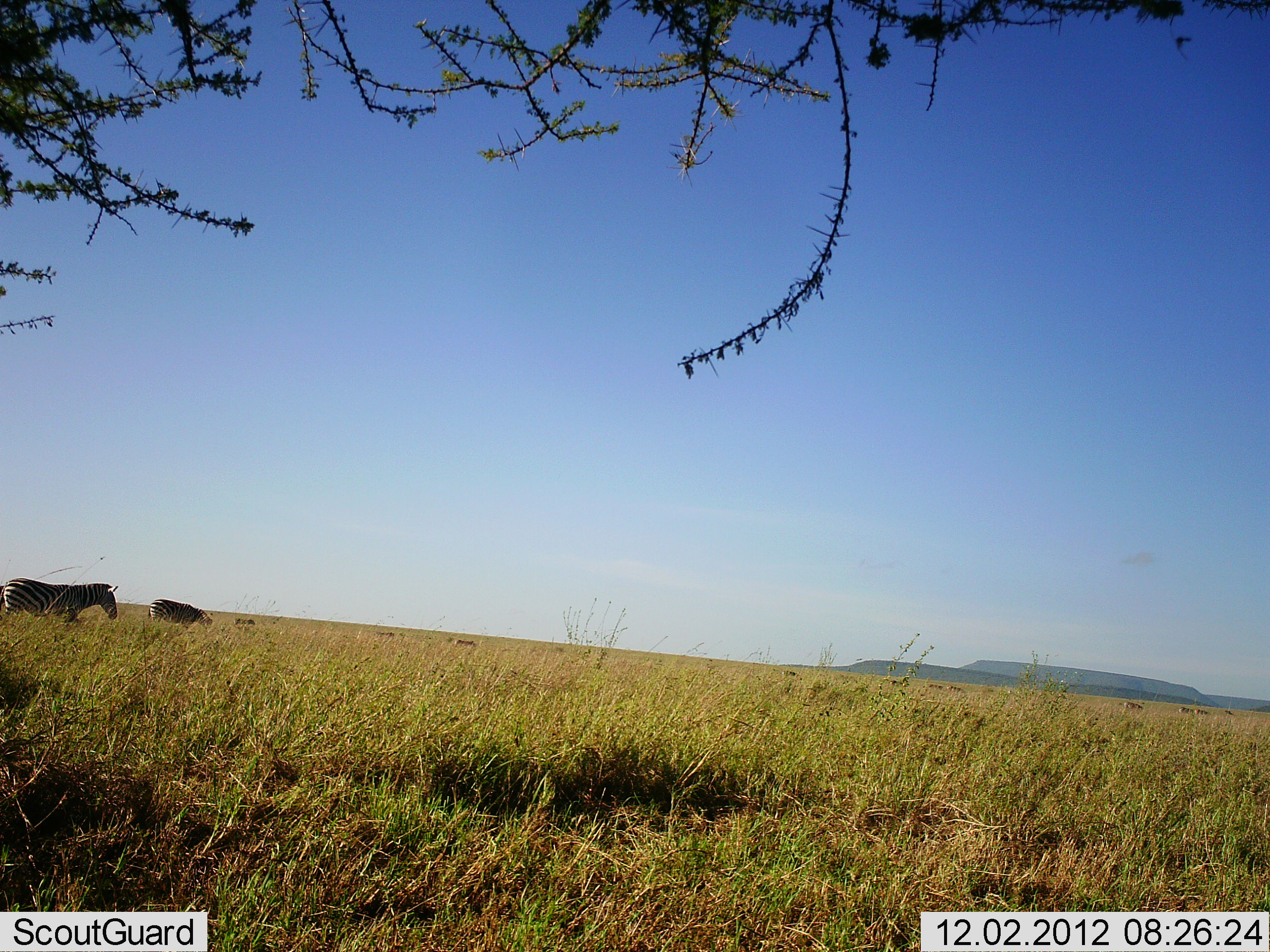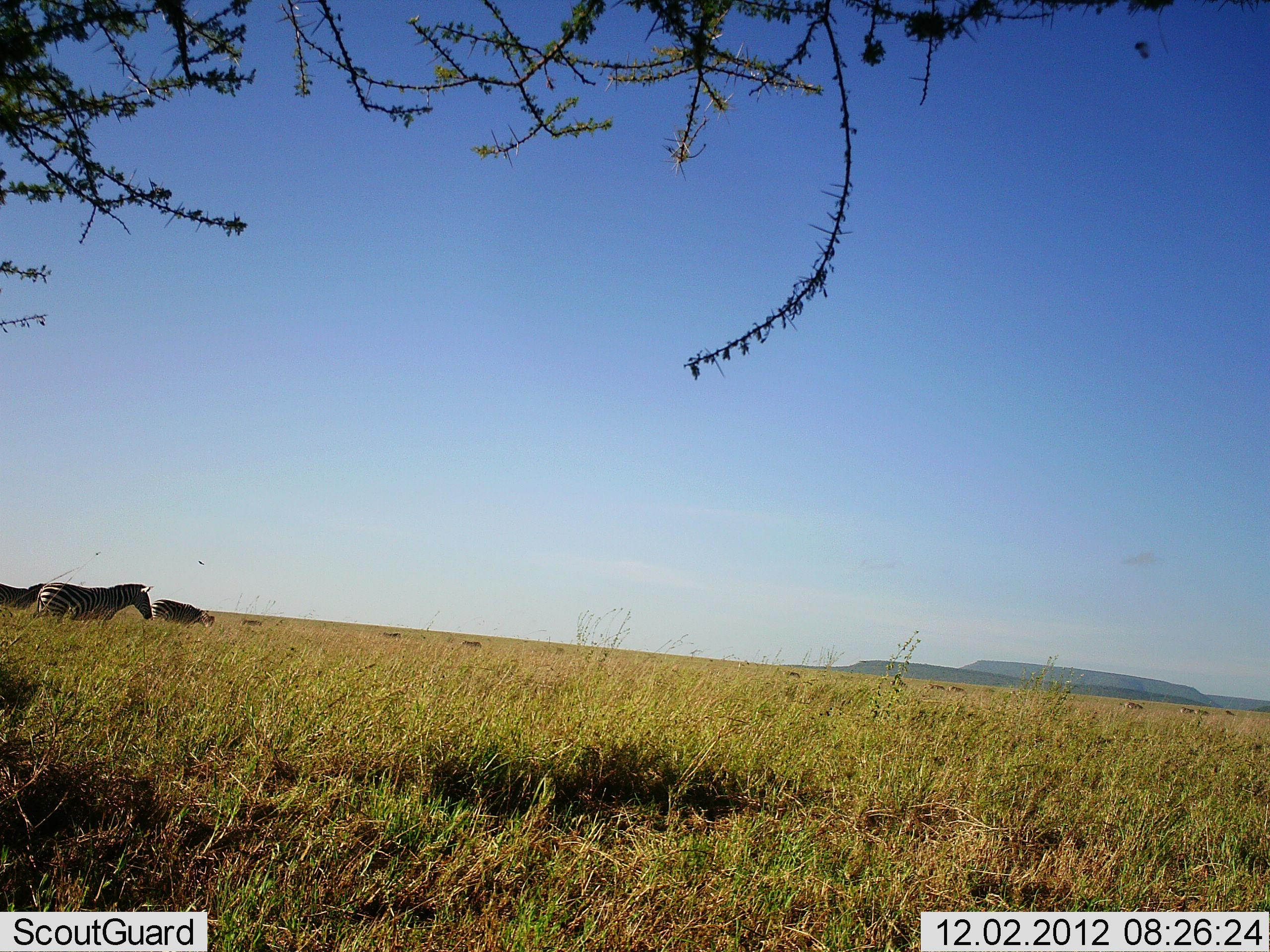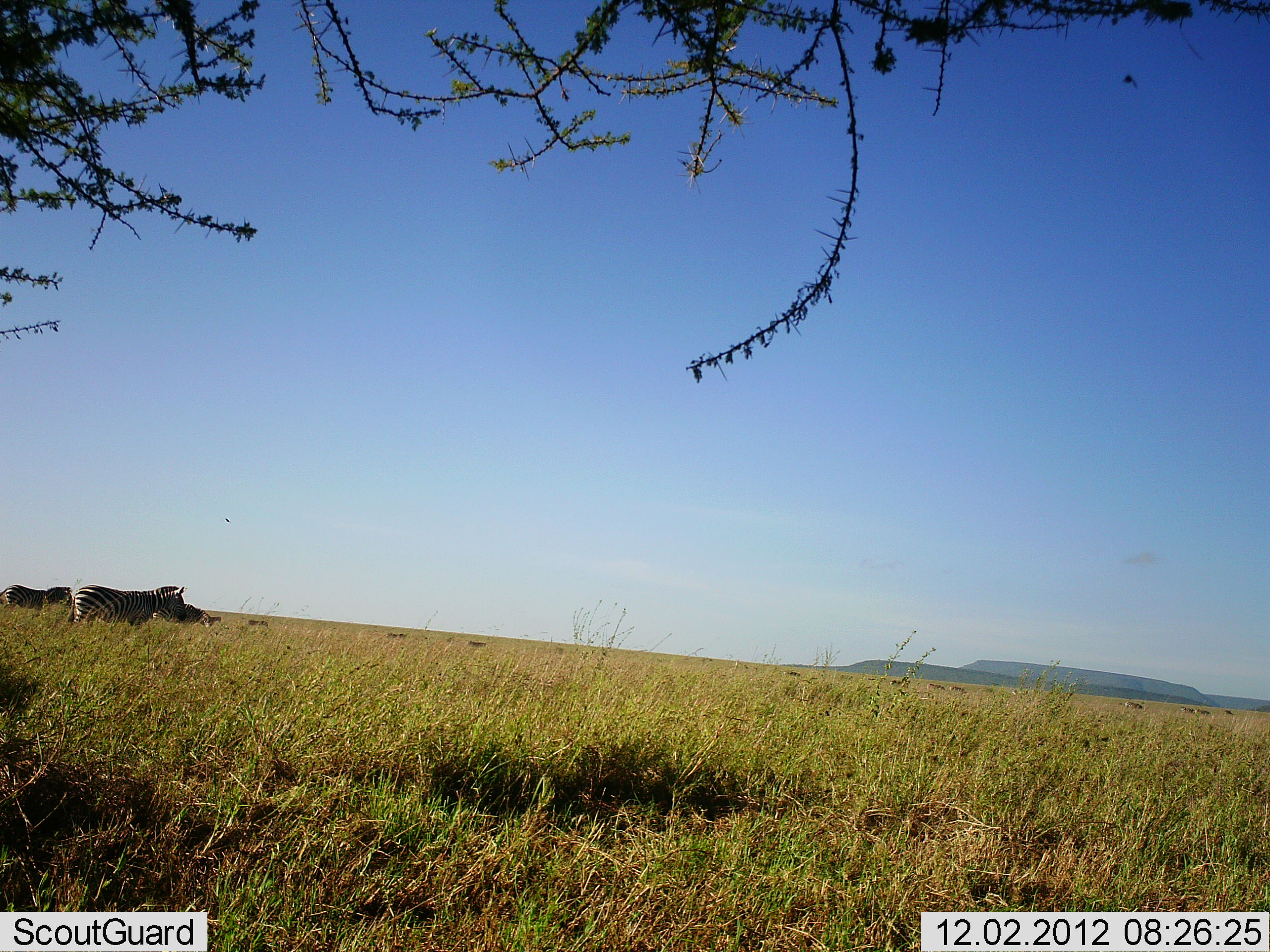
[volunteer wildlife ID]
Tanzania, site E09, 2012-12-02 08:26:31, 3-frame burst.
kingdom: Animalia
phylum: Chordata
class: Mammalia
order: Perissodactyla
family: Equidae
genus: Equus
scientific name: Equus quagga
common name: plains zebra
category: zebra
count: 3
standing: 10%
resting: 0%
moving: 100%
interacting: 0%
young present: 0%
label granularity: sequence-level